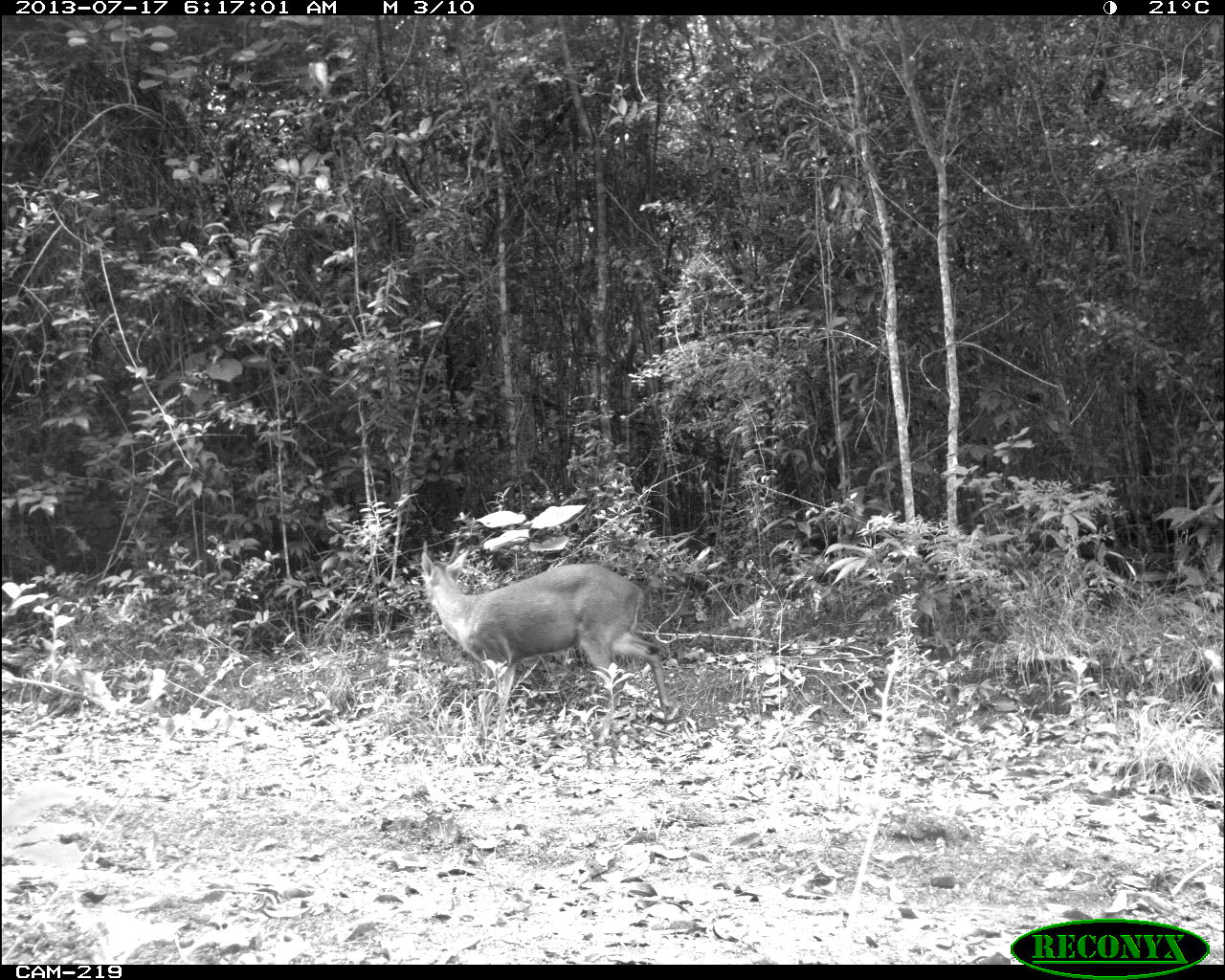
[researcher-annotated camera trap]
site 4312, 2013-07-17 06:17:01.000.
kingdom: Animalia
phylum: Chordata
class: Mammalia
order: Artiodactyla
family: Cervidae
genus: Mazama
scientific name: Mazama temama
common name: central american red brocket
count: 1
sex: male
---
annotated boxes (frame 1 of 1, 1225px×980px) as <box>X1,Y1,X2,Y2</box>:
mazama temama: <box>418,549,669,741</box>